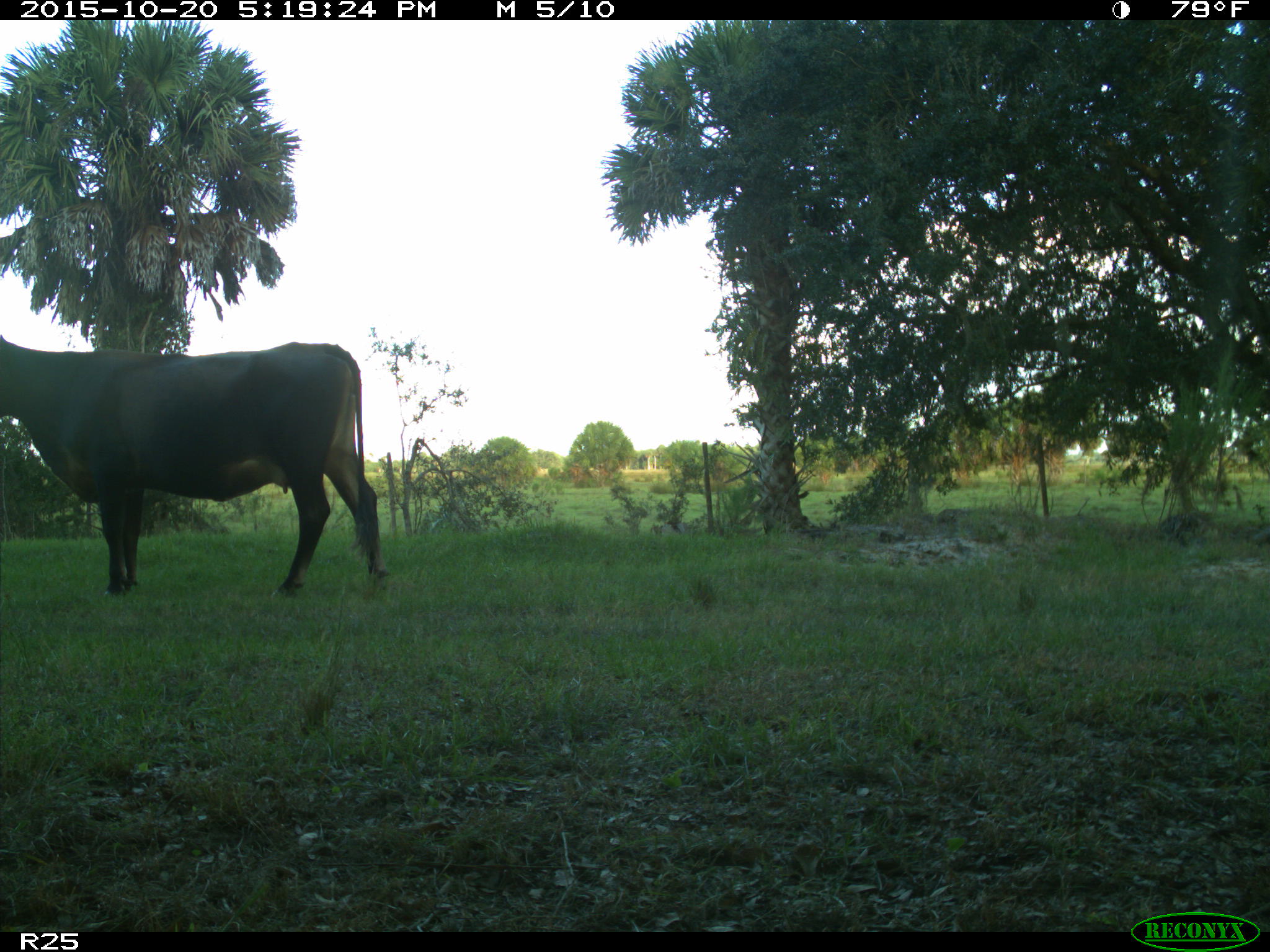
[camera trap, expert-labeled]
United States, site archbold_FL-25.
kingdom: Animalia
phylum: Chordata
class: Mammalia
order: Artiodactyla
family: Bovidae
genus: Bos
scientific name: Bos taurus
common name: domestic cow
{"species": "Bos taurus (domestic cow)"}